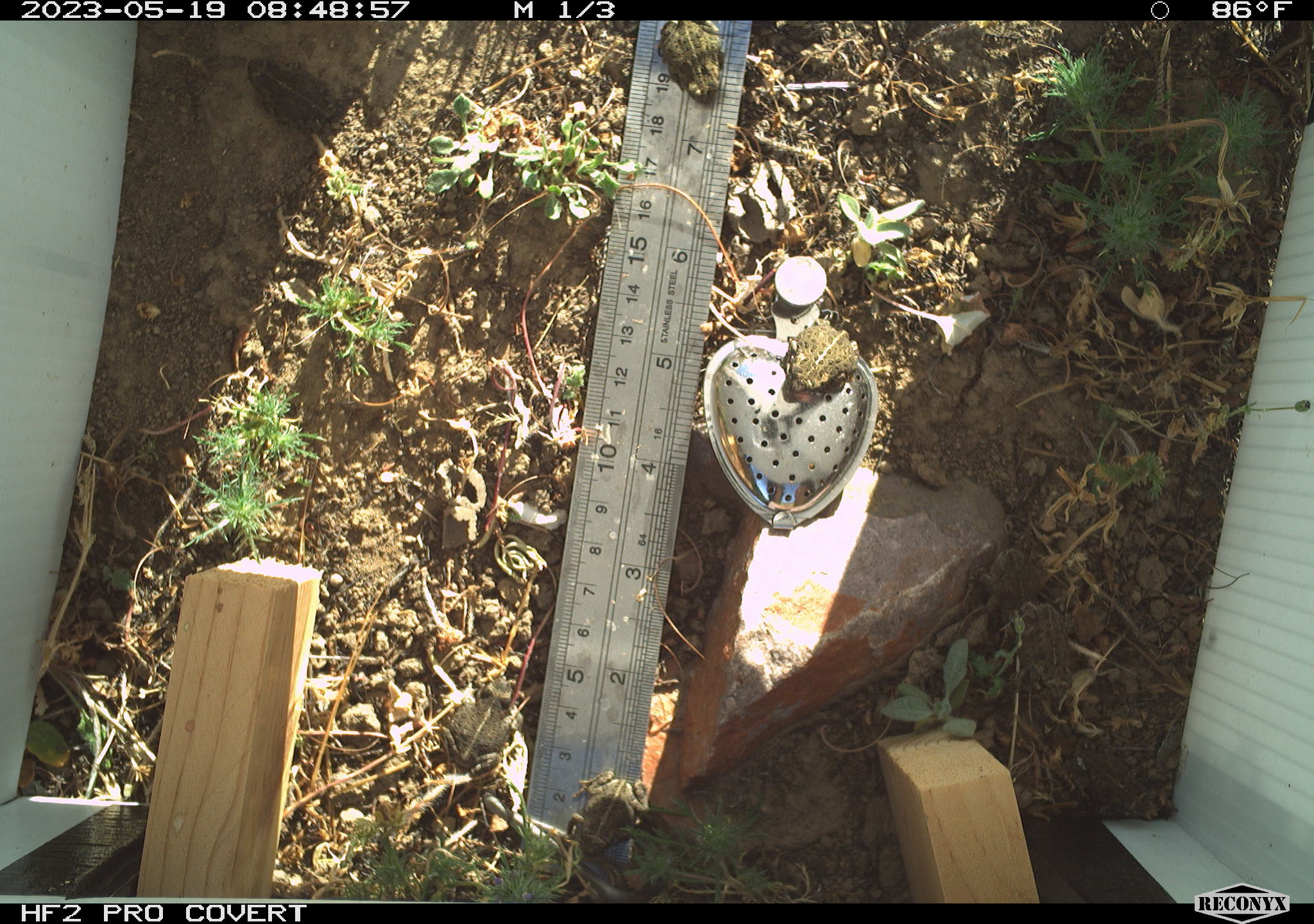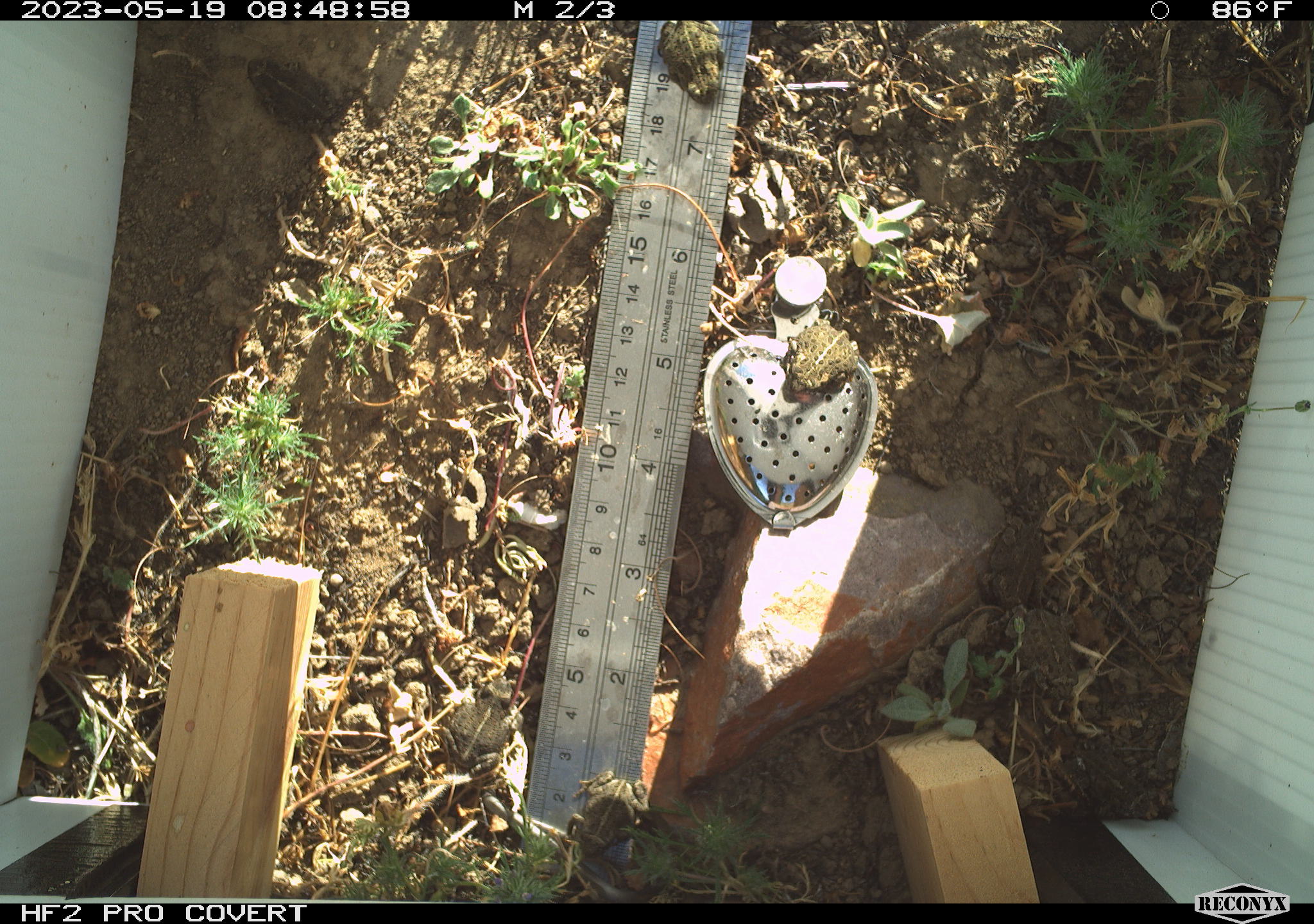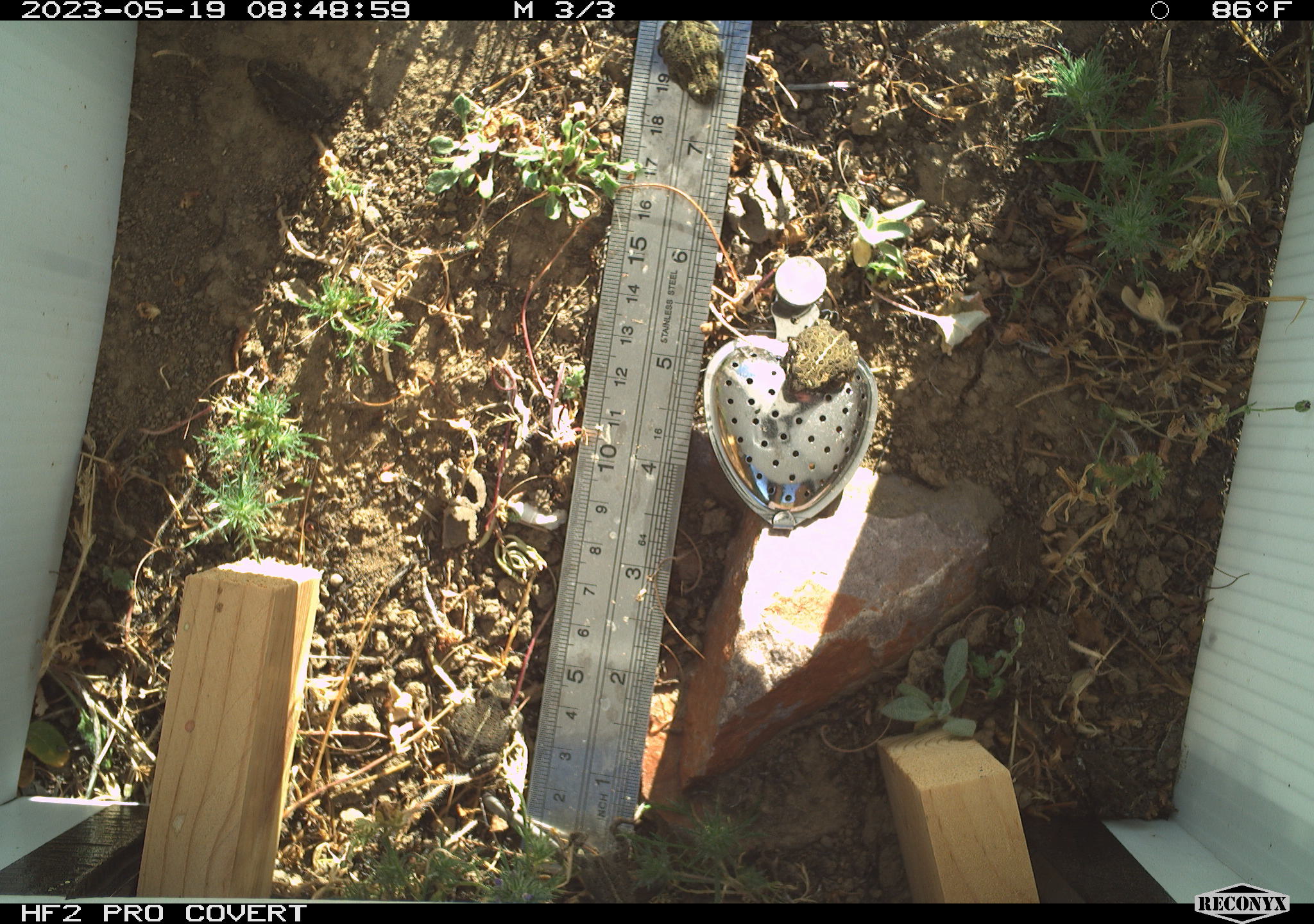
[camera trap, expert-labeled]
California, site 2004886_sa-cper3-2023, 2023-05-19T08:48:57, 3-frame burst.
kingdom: Animalia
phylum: Chordata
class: Amphibia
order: Anura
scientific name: Anura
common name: frogs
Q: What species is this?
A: Frogs (Anura).